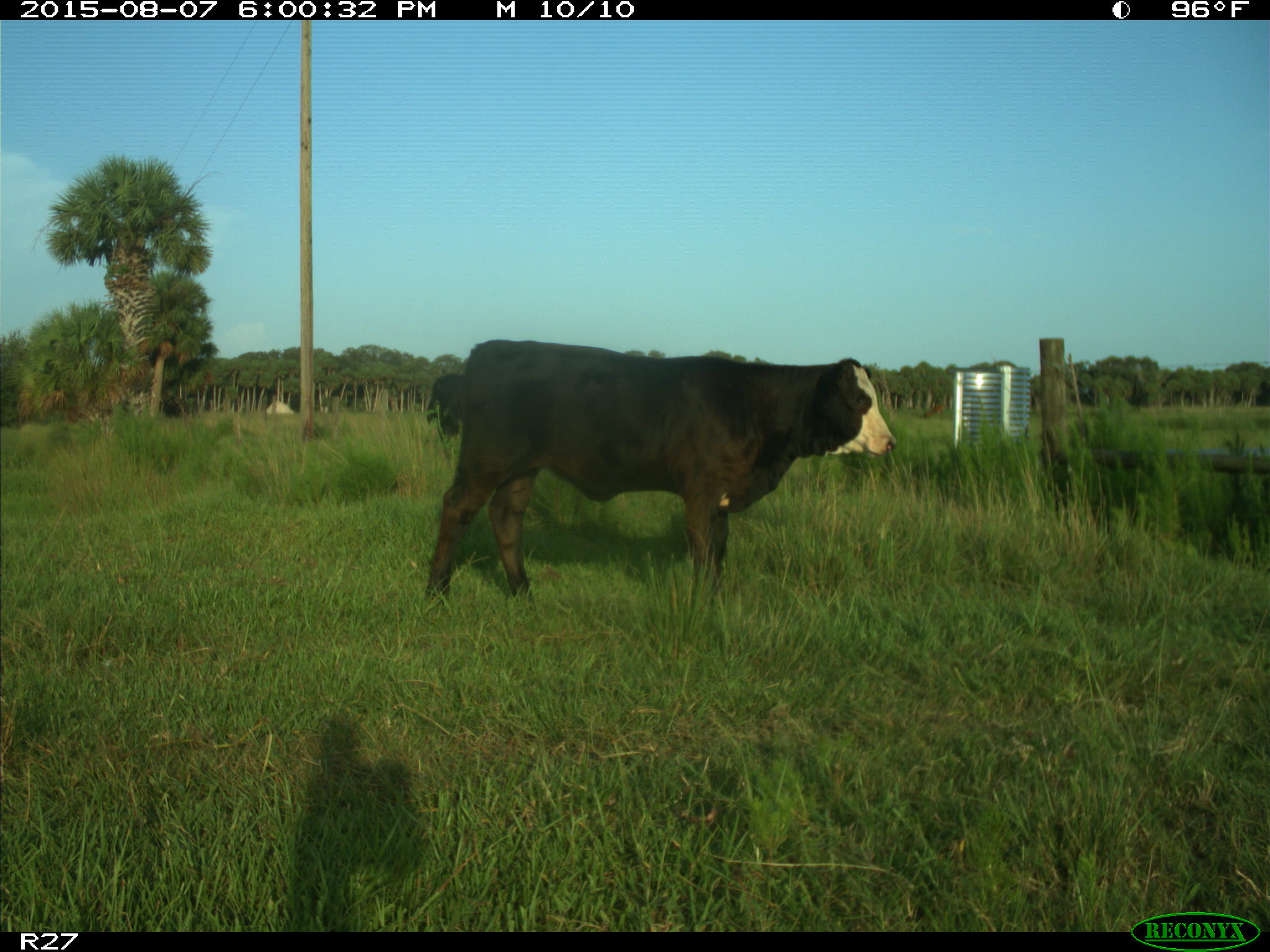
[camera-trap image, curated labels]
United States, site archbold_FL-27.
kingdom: Animalia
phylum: Chordata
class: Mammalia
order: Artiodactyla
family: Bovidae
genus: Bos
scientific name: Bos taurus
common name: domestic cow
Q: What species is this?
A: Bos taurus (domestic cow).